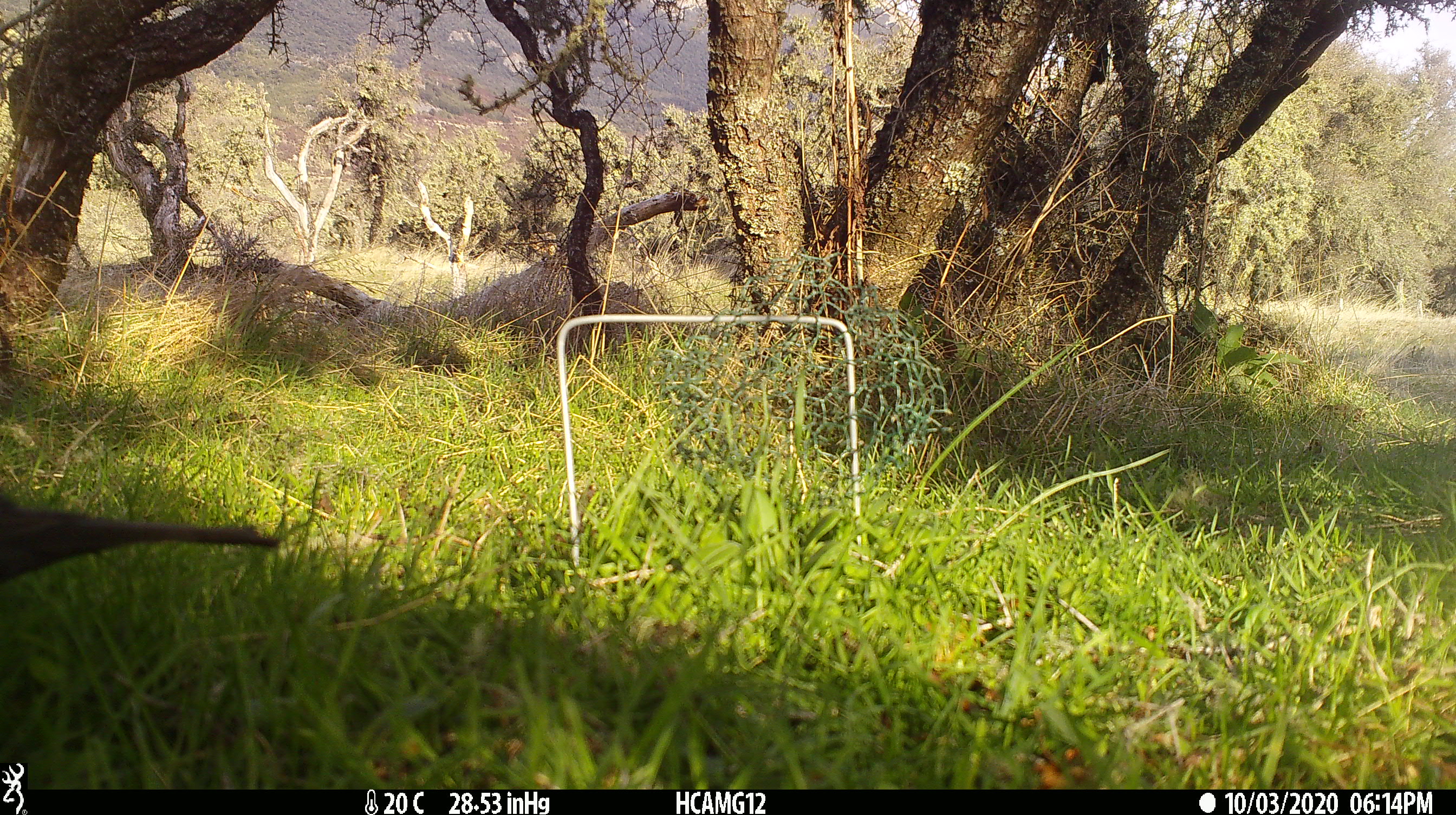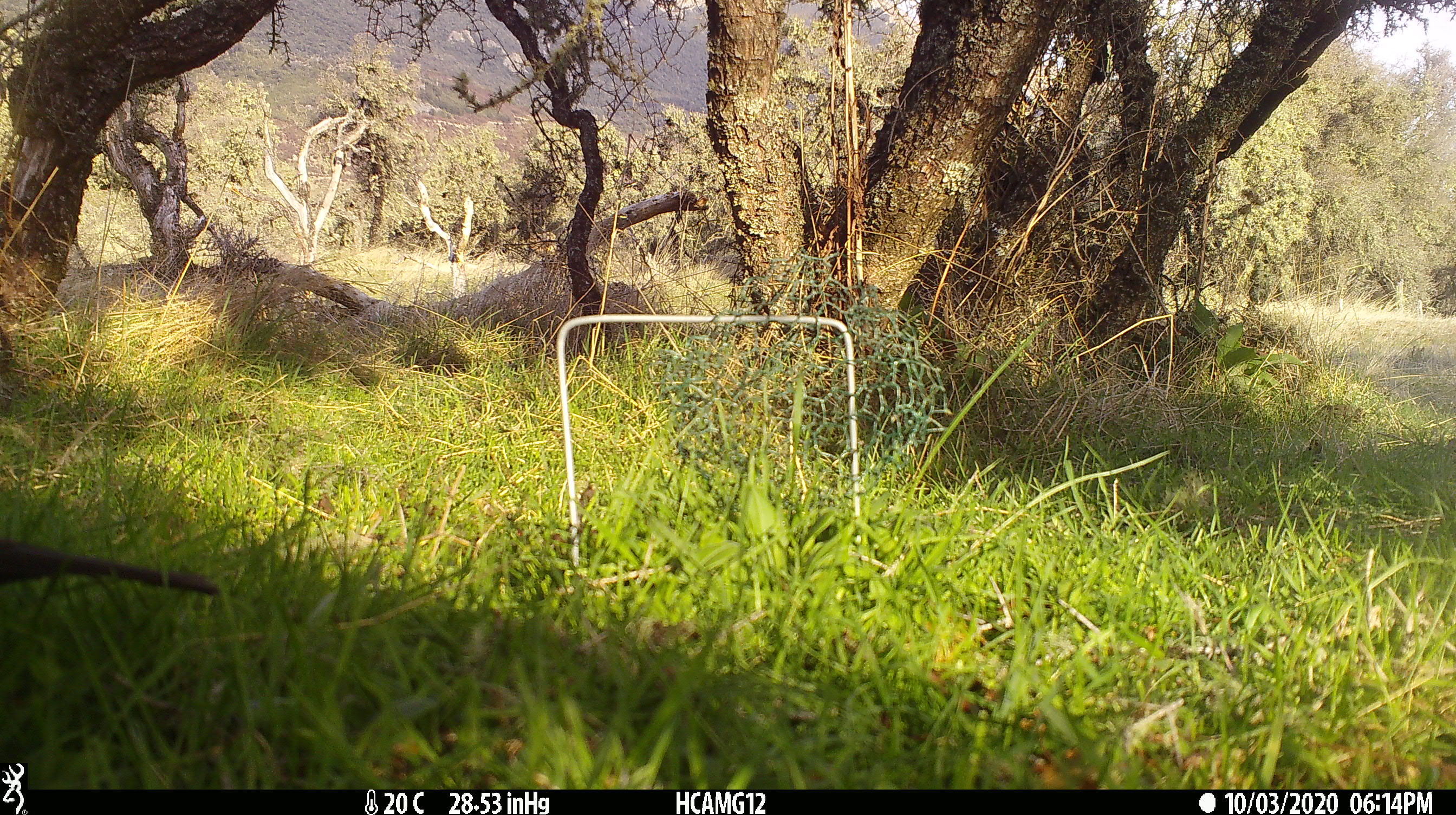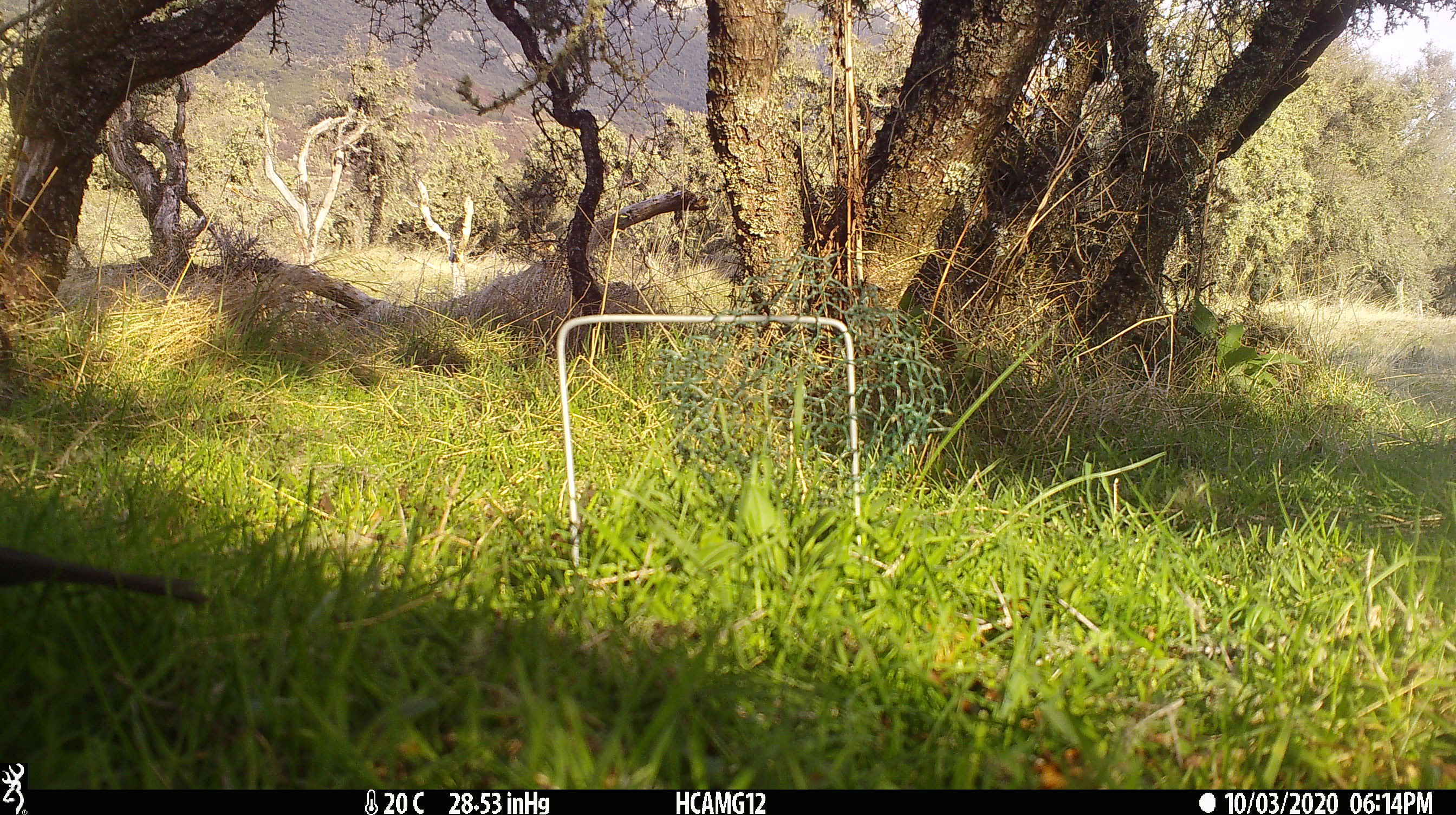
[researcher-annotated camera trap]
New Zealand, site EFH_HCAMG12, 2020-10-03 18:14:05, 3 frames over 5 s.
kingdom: Animalia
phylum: Chordata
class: Aves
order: Passeriformes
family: Turdidae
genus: Turdus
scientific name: Turdus merula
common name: eurasian blackbird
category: blackbird